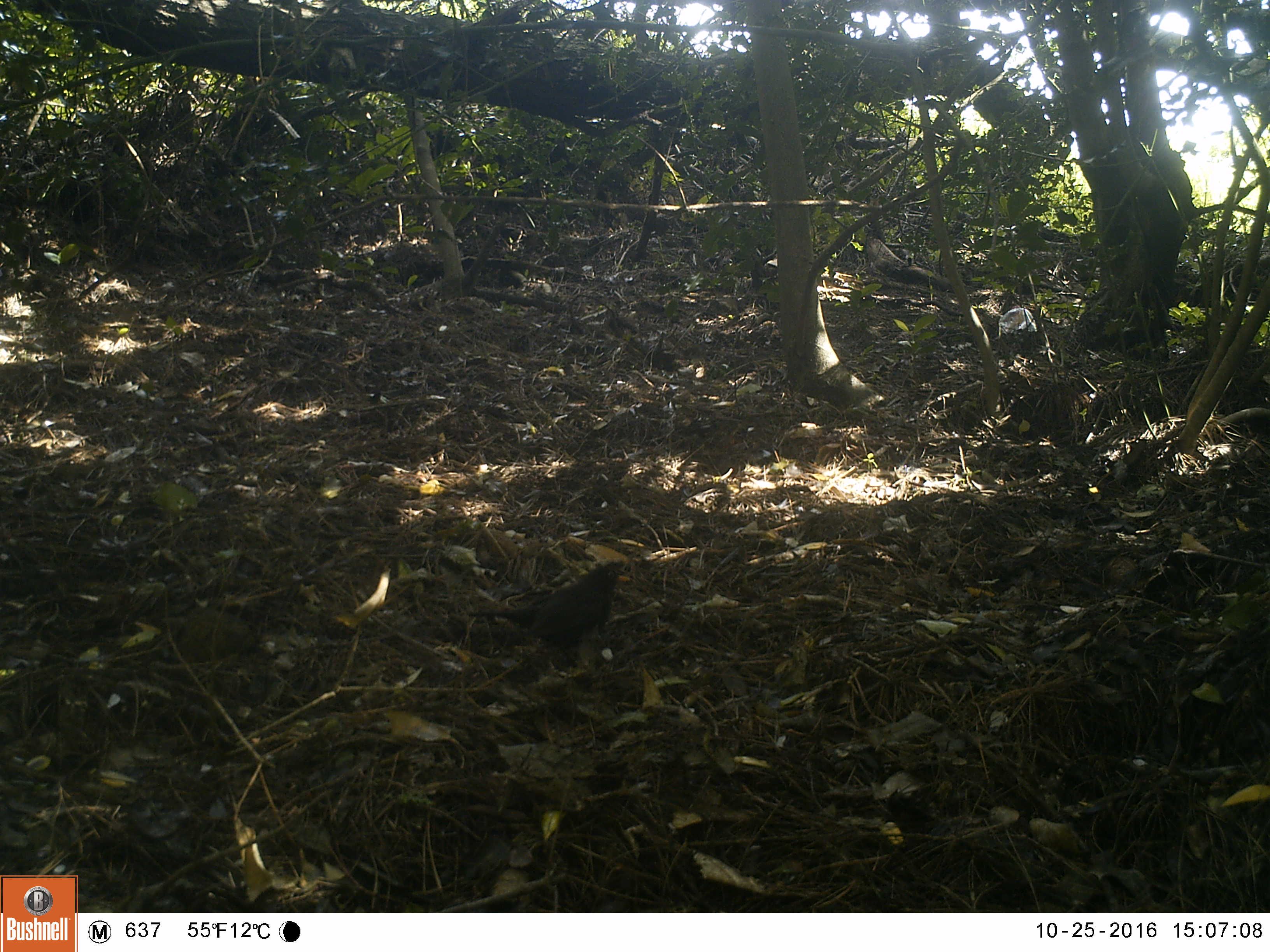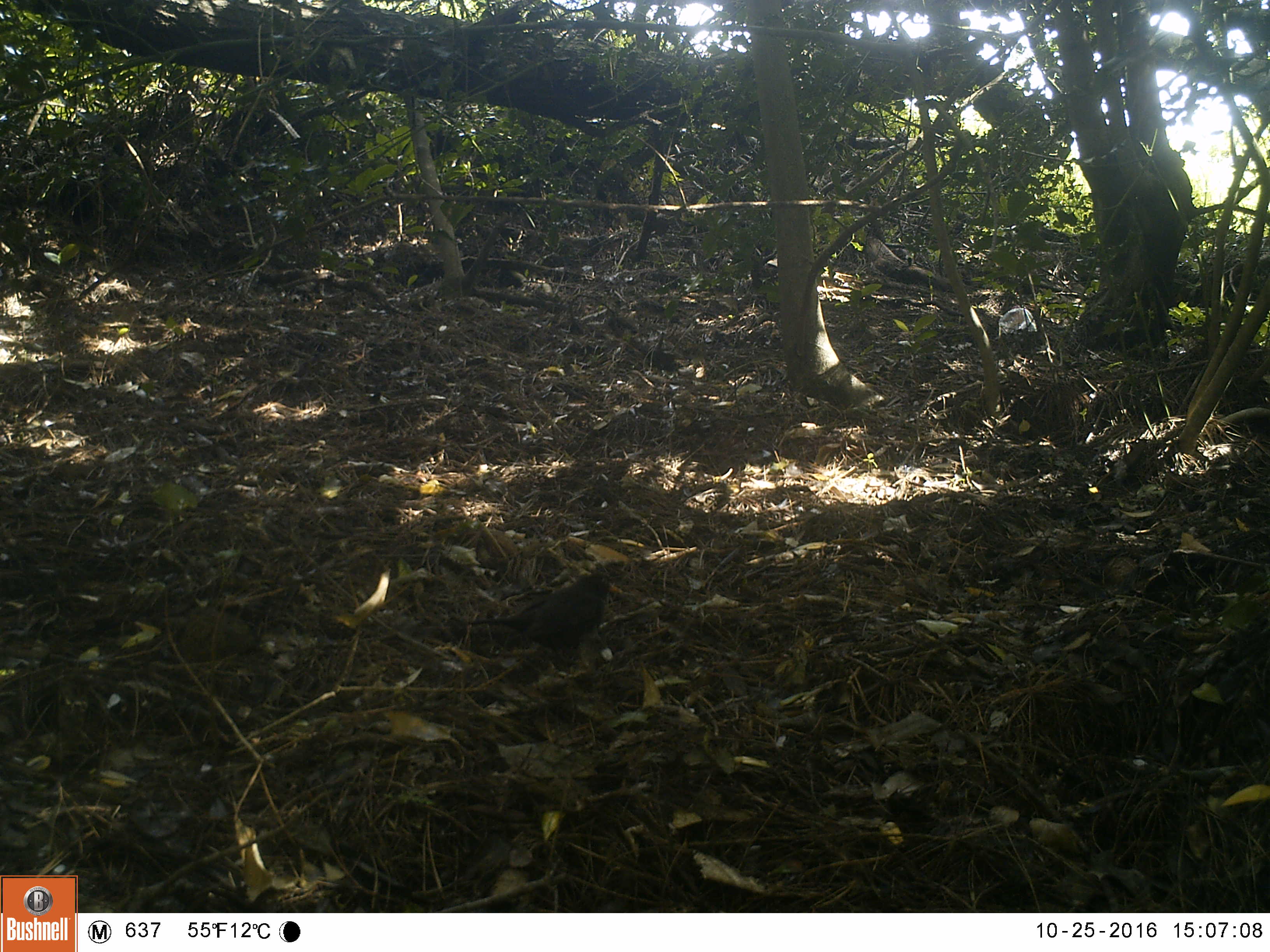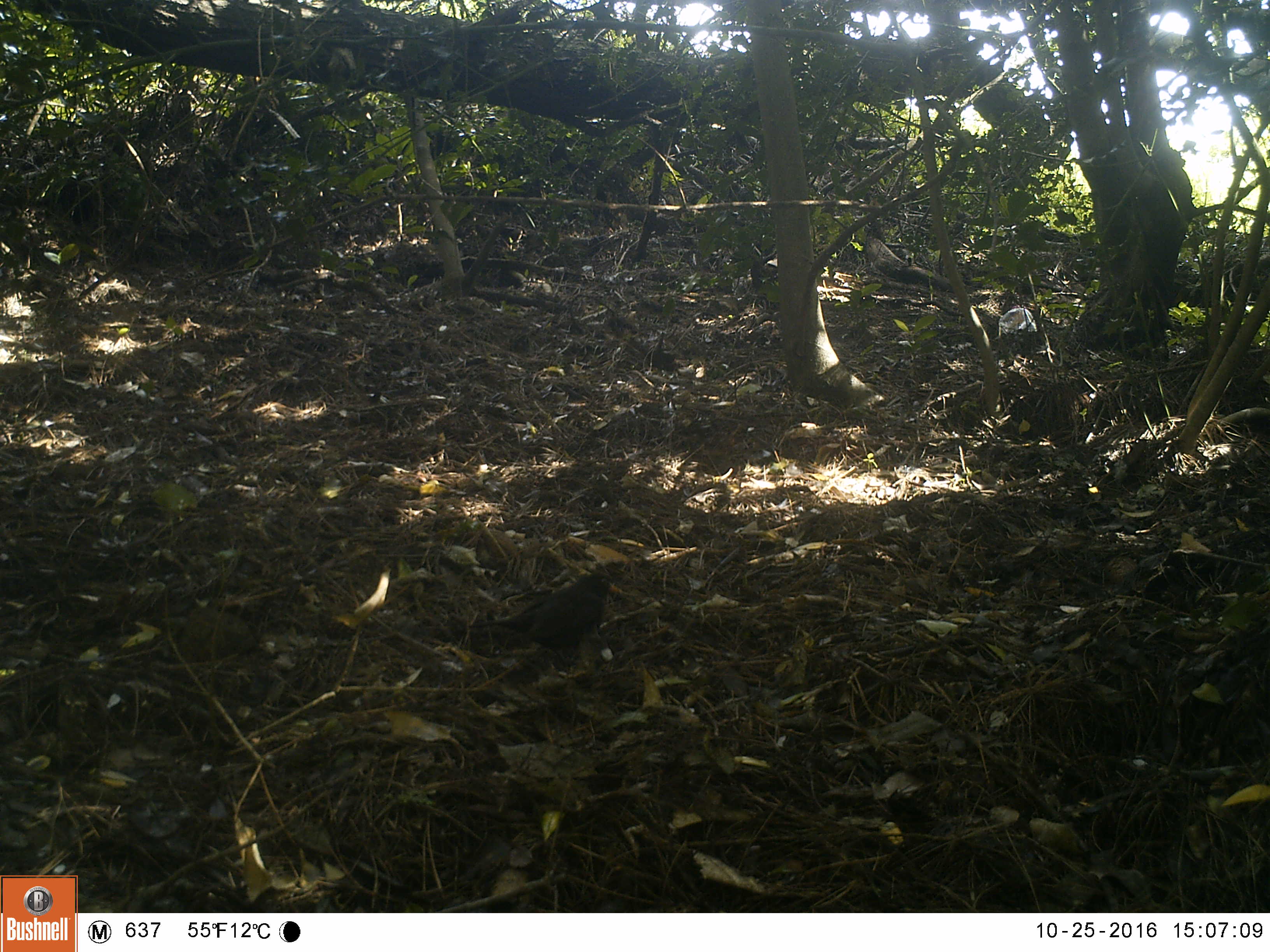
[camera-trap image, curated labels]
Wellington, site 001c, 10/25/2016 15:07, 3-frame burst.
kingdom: Animalia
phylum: Chordata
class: Aves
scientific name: Aves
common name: bird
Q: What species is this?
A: Bird (Aves).